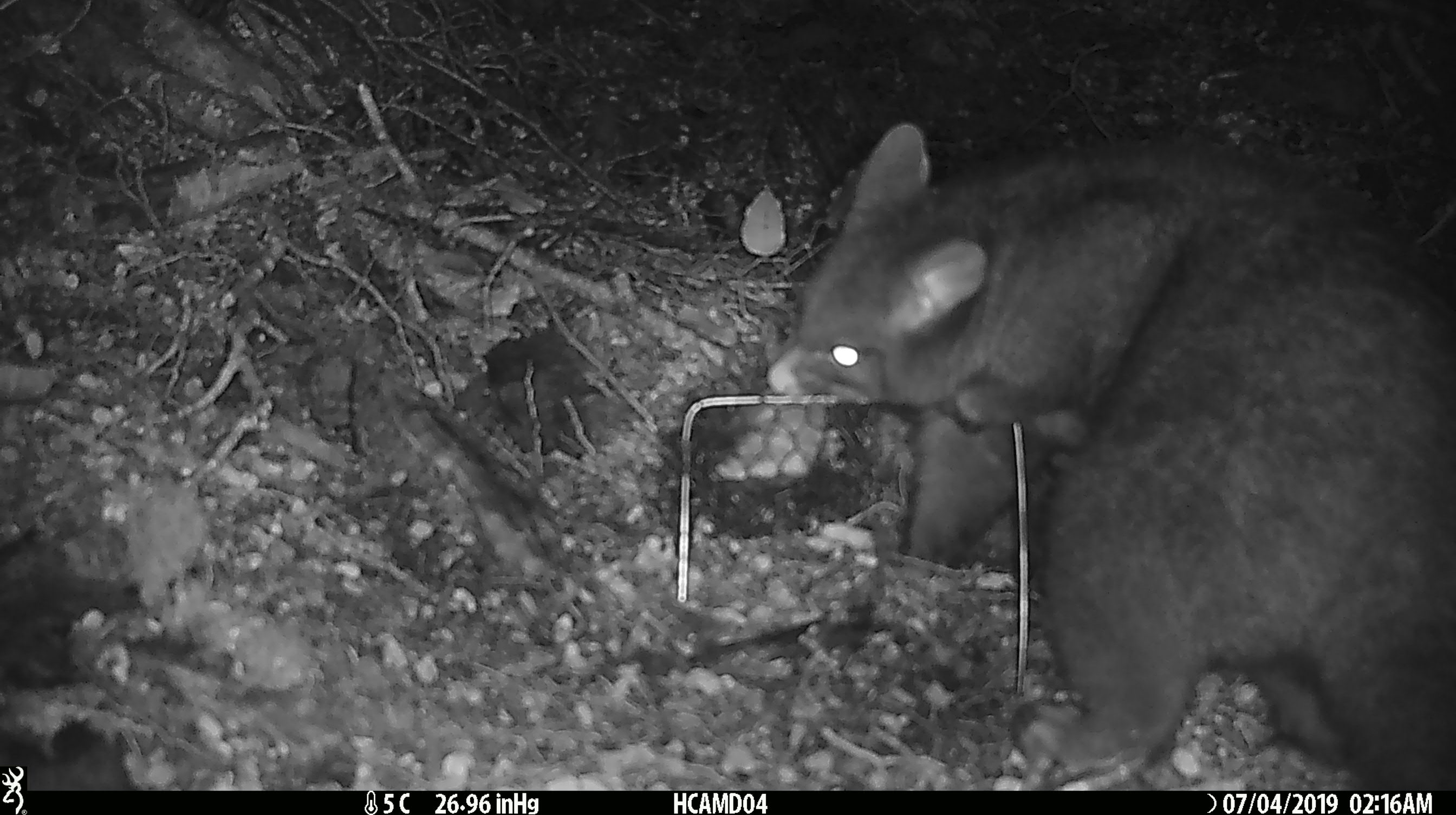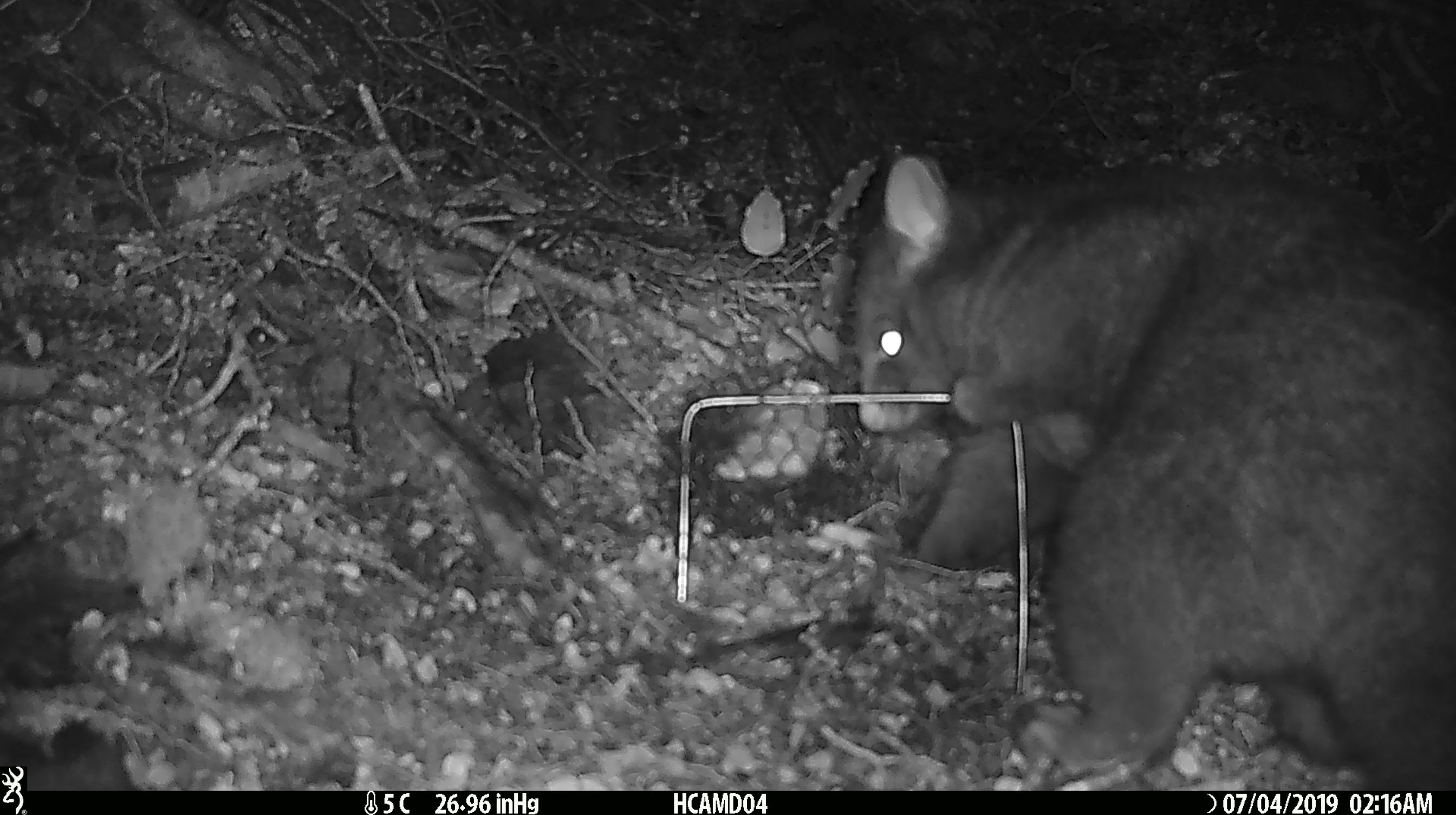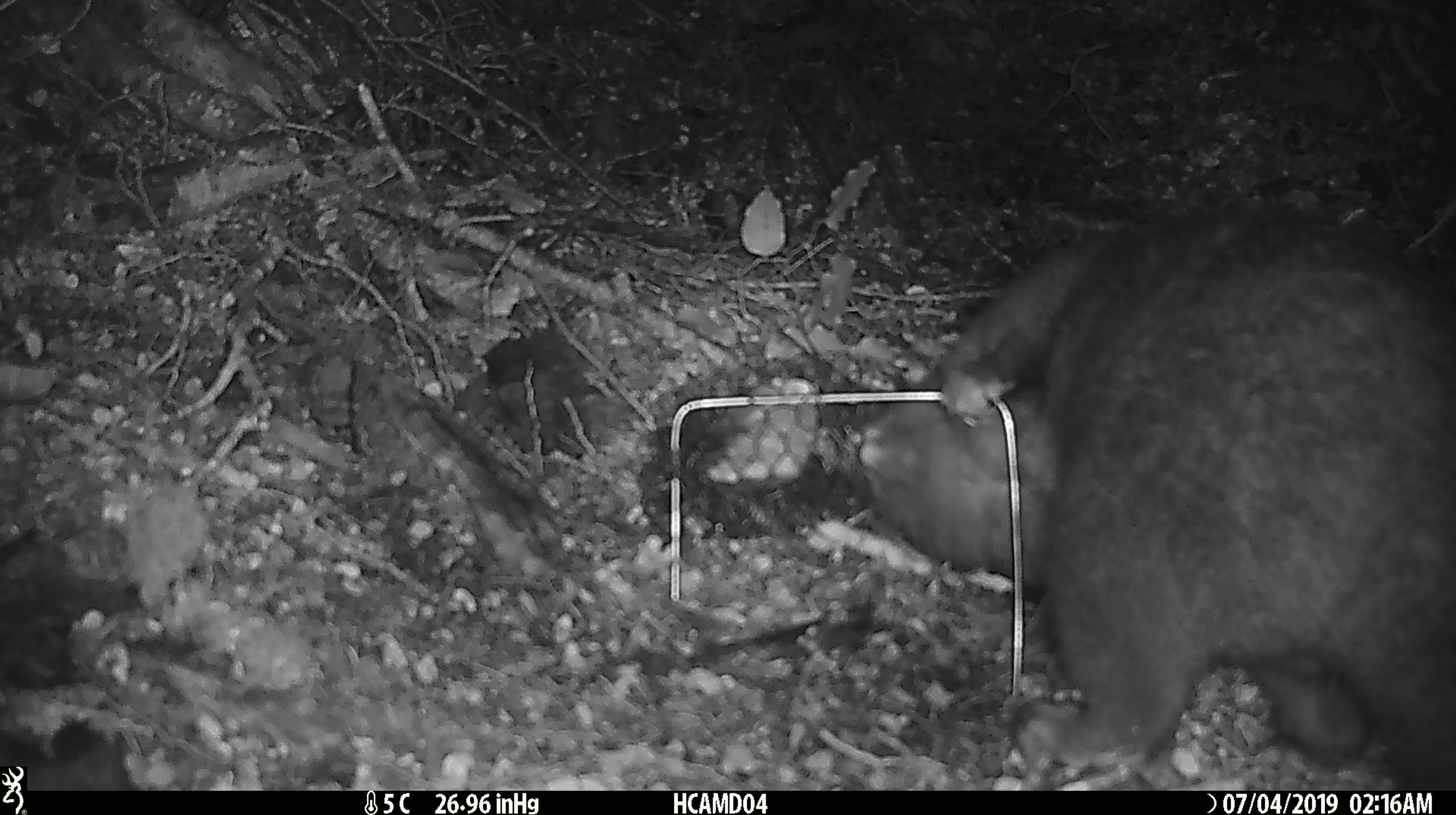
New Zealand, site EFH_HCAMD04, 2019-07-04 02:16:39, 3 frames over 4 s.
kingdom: Animalia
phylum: Chordata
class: Mammalia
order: Diprotodontia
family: Phalangeridae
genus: Trichosurus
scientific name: Trichosurus vulpecula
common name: common brushtail possum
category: possum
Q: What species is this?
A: Possum (common brushtail possum) (Trichosurus vulpecula).